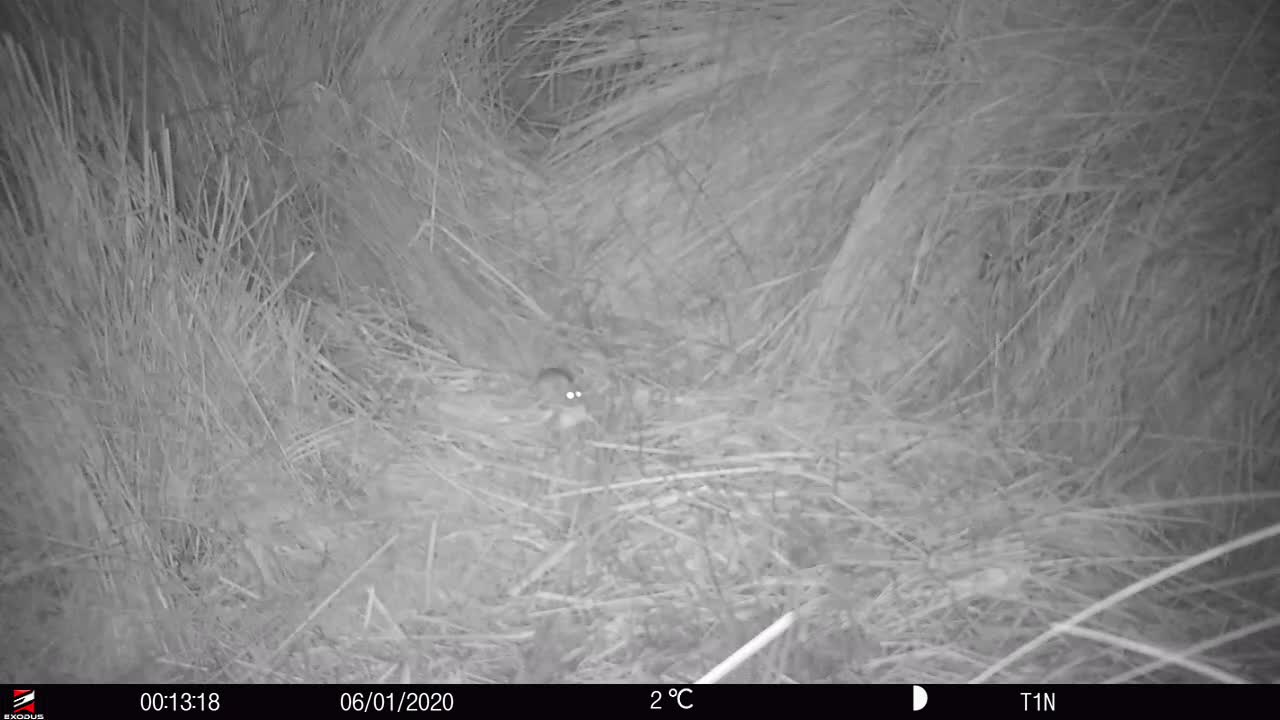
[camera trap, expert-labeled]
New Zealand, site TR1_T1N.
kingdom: Animalia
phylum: Chordata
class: Mammalia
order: Rodentia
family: Muridae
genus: Mus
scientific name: Mus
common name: mouse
Mouse (Mus).